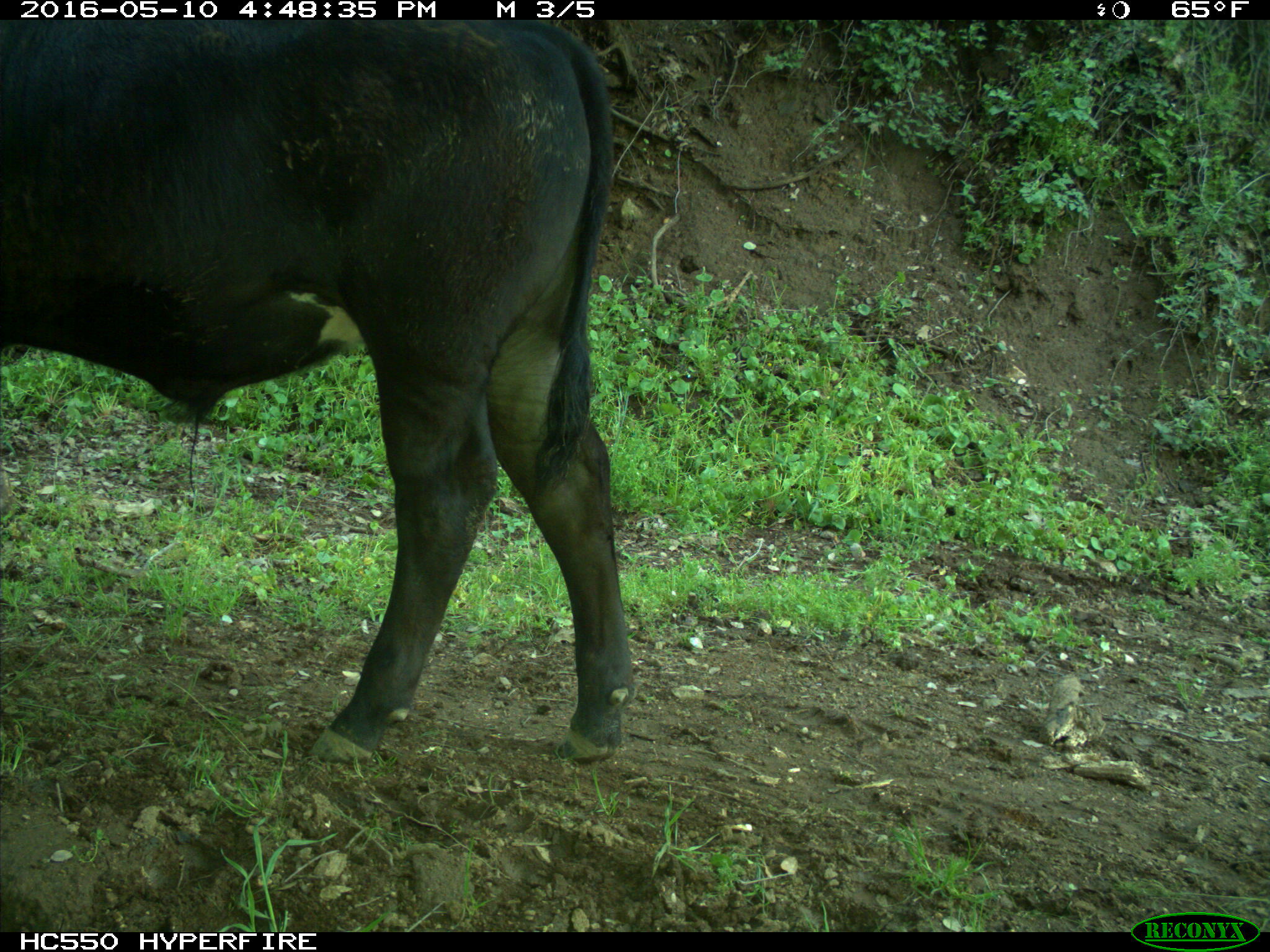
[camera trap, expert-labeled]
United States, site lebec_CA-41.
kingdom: Animalia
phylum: Chordata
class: Mammalia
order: Artiodactyla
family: Bovidae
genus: Bos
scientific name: Bos taurus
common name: domestic cow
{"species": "Bos taurus (domestic cow)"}